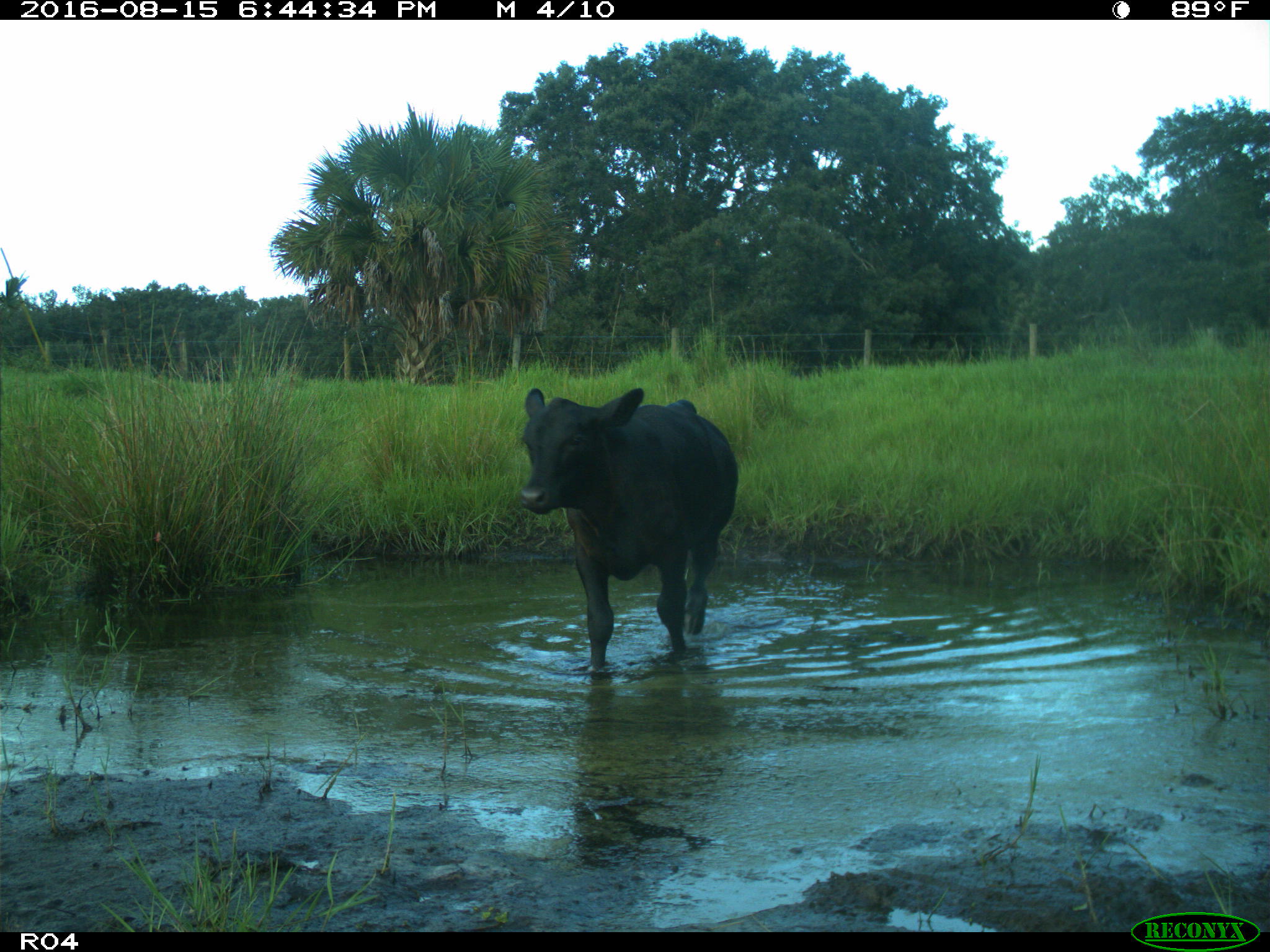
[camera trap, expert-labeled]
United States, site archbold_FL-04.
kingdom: Animalia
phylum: Chordata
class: Mammalia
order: Artiodactyla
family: Bovidae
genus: Bos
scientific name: Bos taurus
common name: domestic cow